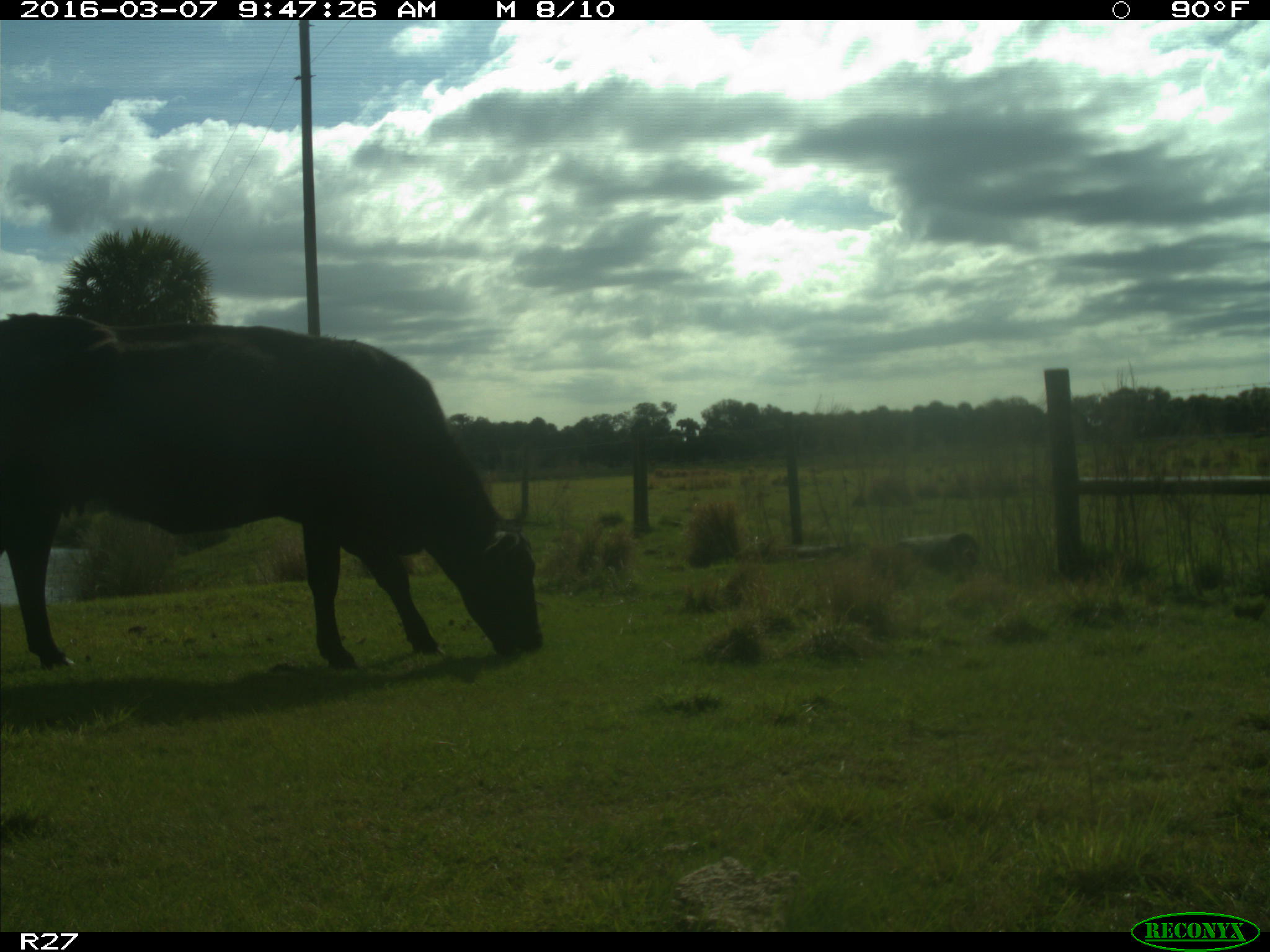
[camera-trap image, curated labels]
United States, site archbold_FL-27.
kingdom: Animalia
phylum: Chordata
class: Mammalia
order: Artiodactyla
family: Bovidae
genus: Bos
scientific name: Bos taurus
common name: domestic cow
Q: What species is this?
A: Bos taurus (domestic cow).